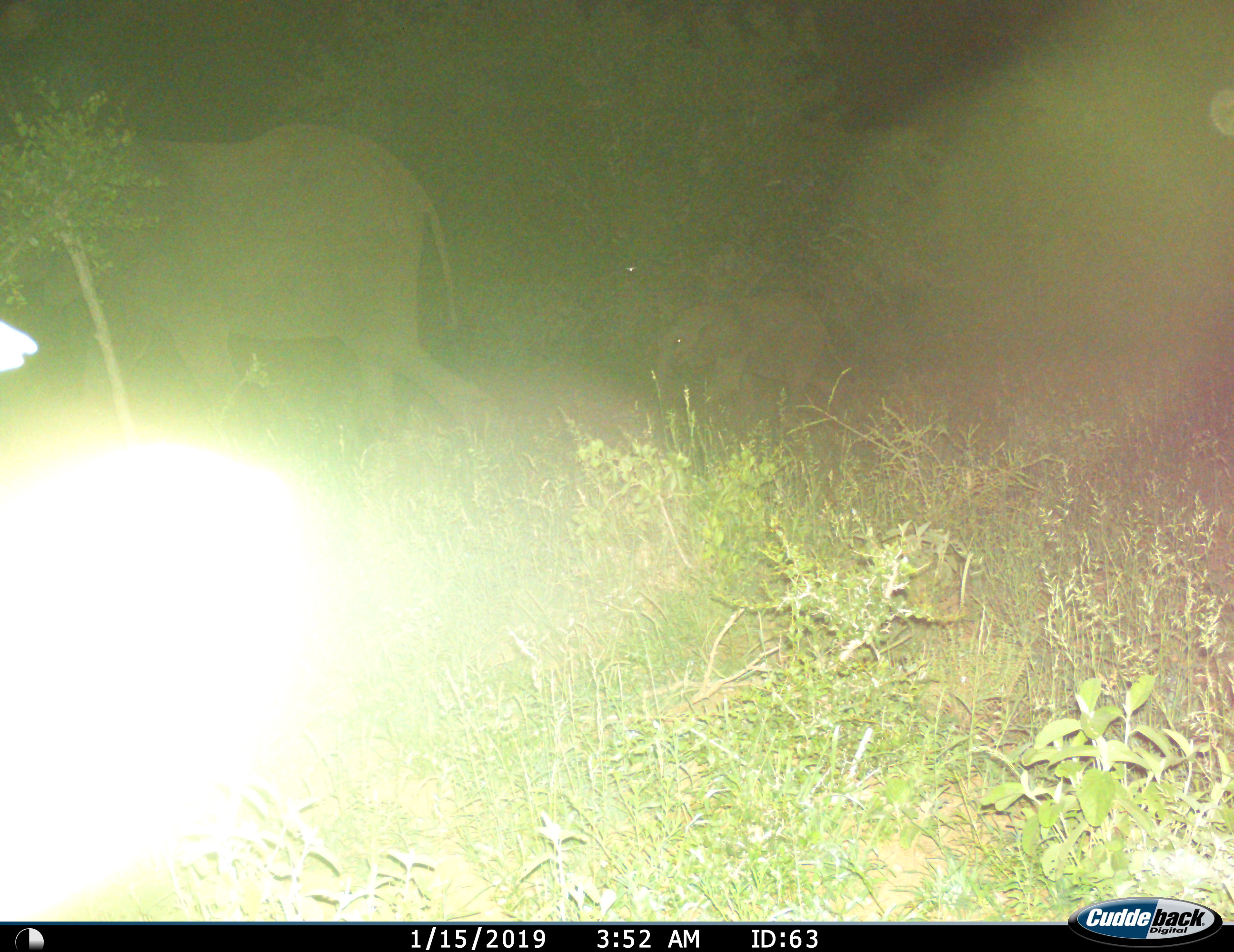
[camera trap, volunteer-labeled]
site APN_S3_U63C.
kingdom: Animalia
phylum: Chordata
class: Mammalia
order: Proboscidea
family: Elephantidae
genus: Loxodonta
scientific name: Loxodonta africana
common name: african bush elephant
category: elephant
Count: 2.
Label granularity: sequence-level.